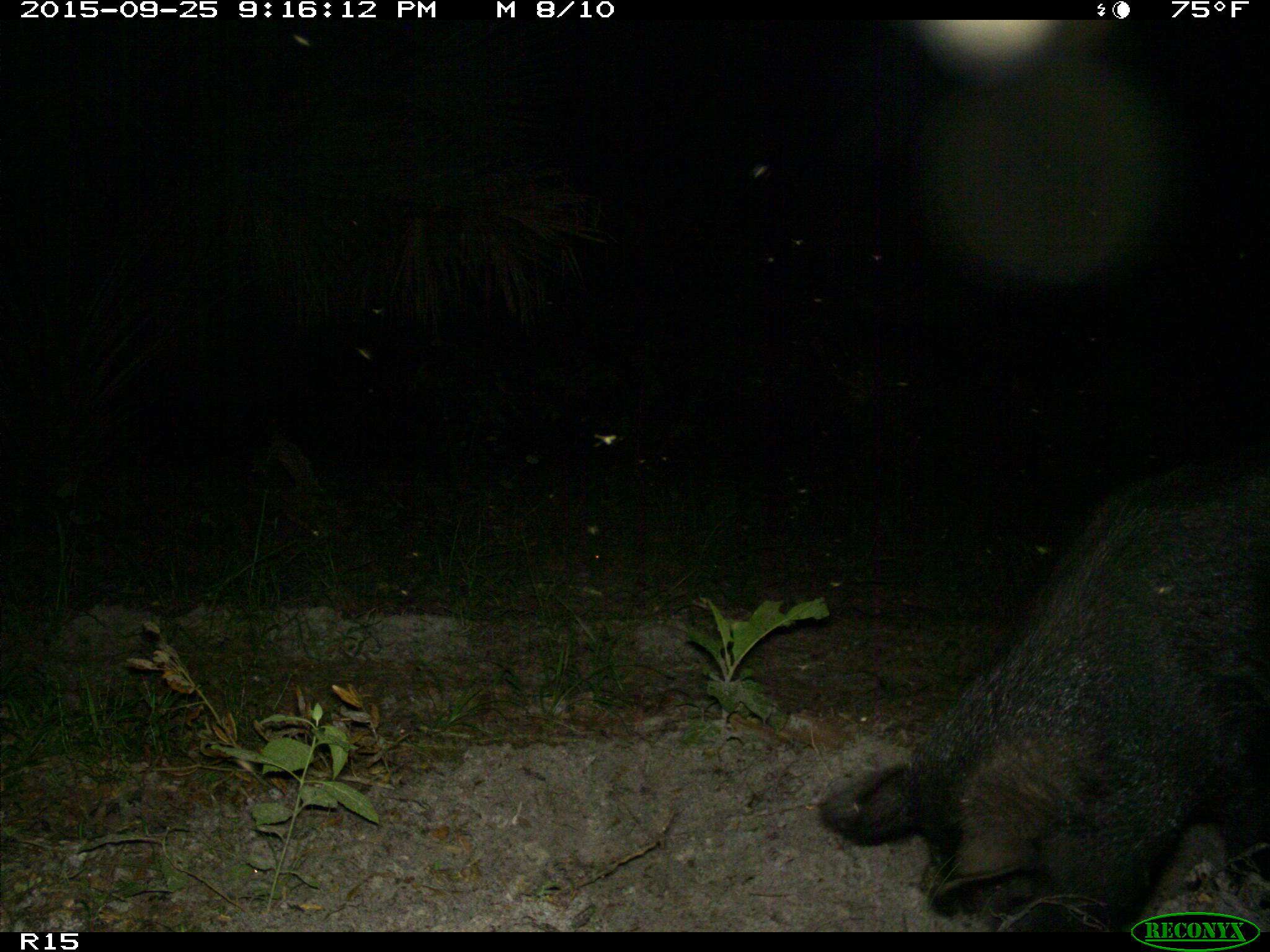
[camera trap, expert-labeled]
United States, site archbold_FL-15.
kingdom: Animalia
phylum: Chordata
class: Mammalia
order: Artiodactyla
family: Suidae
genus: Sus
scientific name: Sus scrofa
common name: wild boar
Sus scrofa (wild boar).